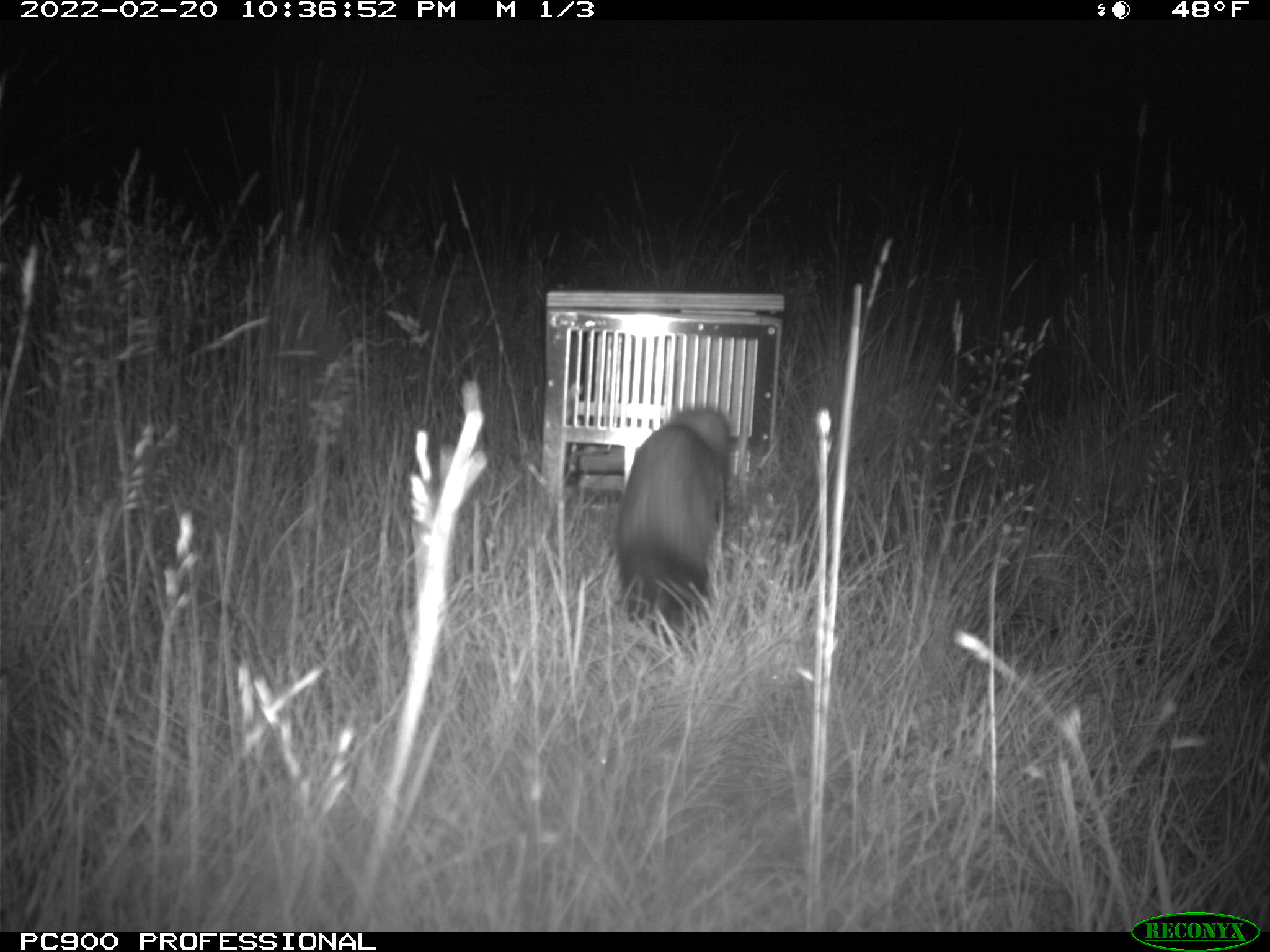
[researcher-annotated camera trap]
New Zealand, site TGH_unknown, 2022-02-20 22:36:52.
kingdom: Animalia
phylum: Chordata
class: Mammalia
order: Carnivora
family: Mustelidae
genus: Mustela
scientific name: Mustela furo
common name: ferret